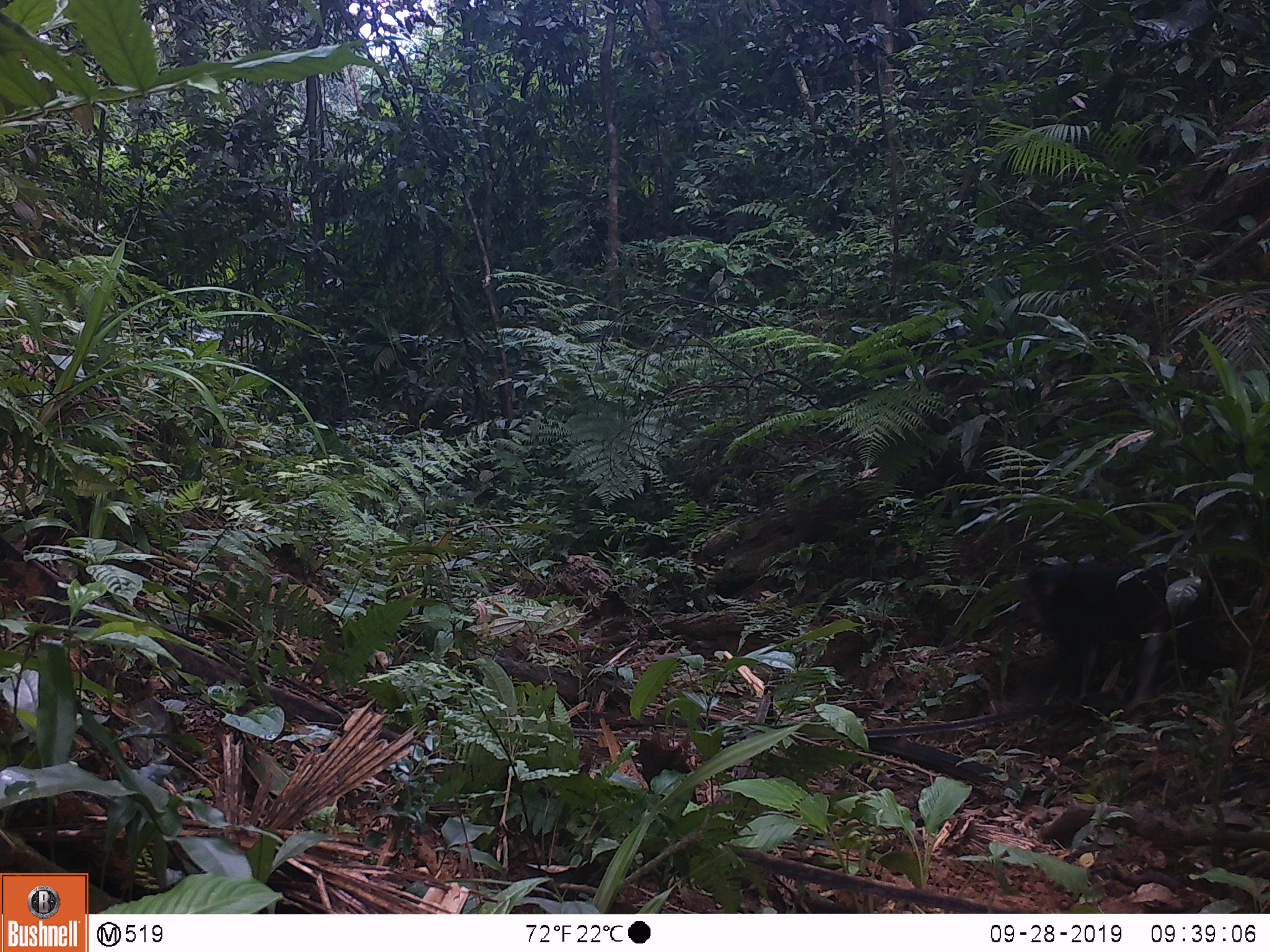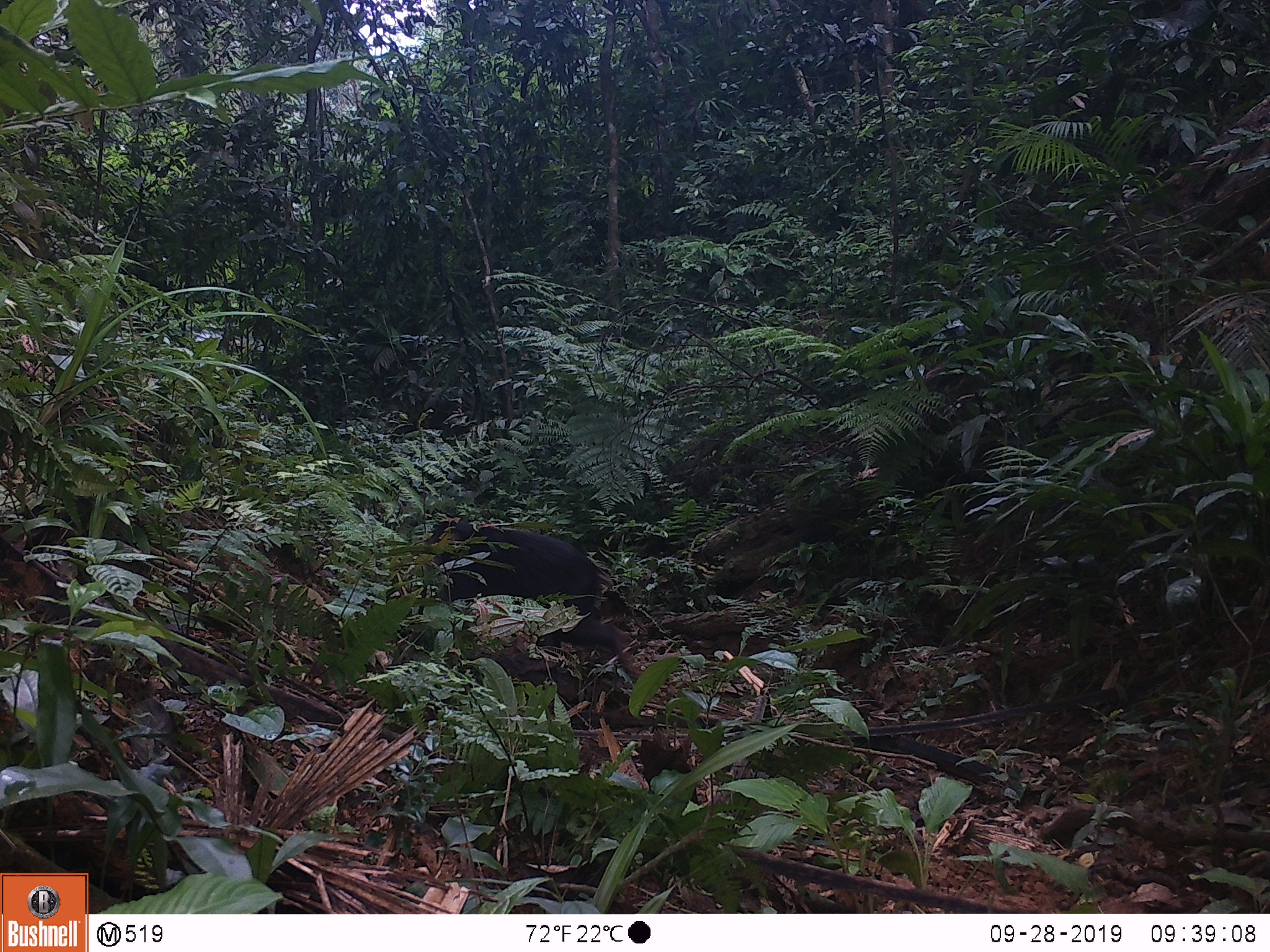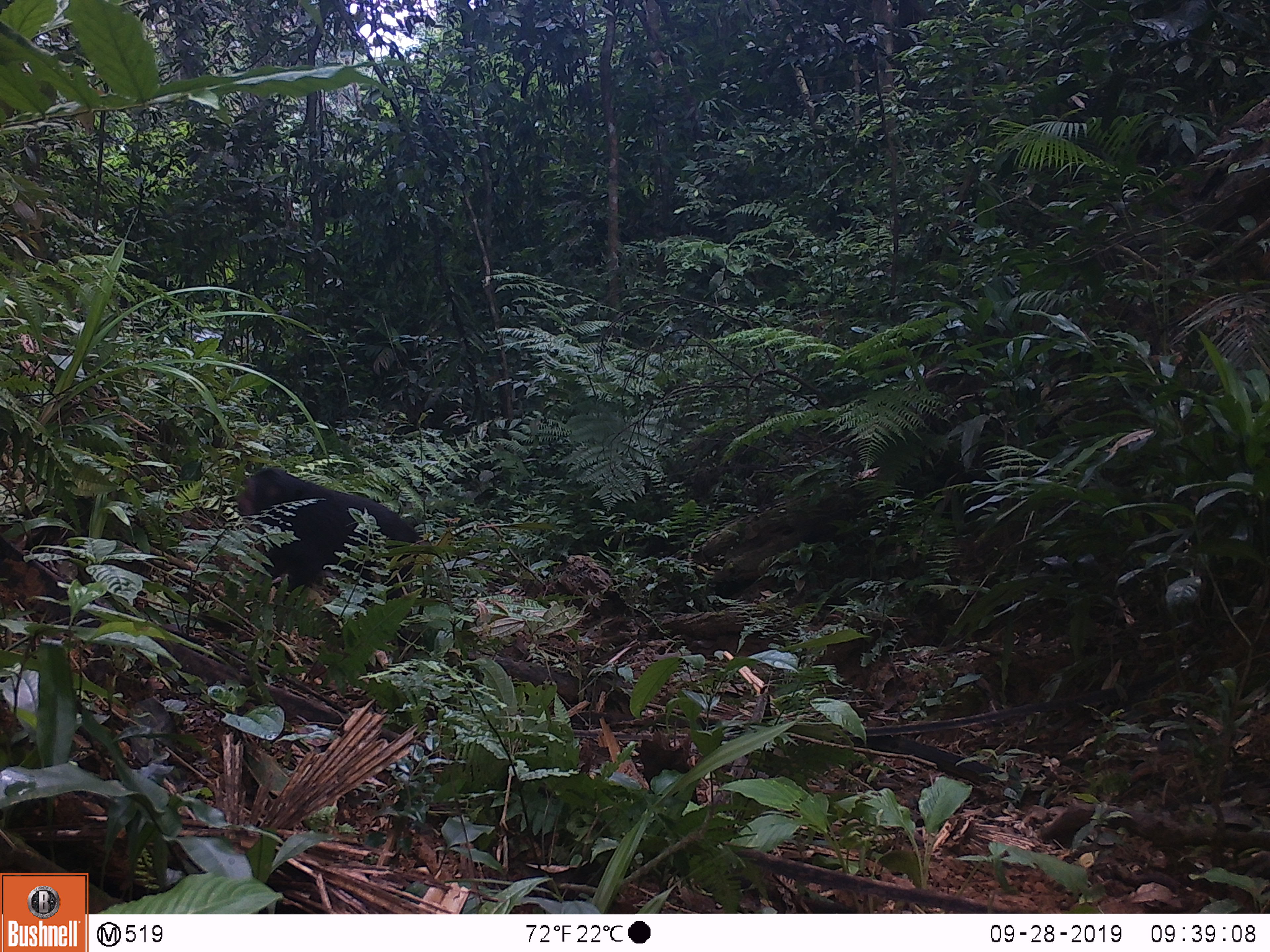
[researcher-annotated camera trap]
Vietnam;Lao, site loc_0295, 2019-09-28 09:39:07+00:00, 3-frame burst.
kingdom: Animalia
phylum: Chordata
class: Mammalia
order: Primates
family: Cercopithecidae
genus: Macaca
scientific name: Macaca arctoides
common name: stump-tailed macaque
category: stump tailed macaque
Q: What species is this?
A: Stump tailed macaque (stump-tailed macaque) (Macaca arctoides).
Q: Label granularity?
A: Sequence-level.